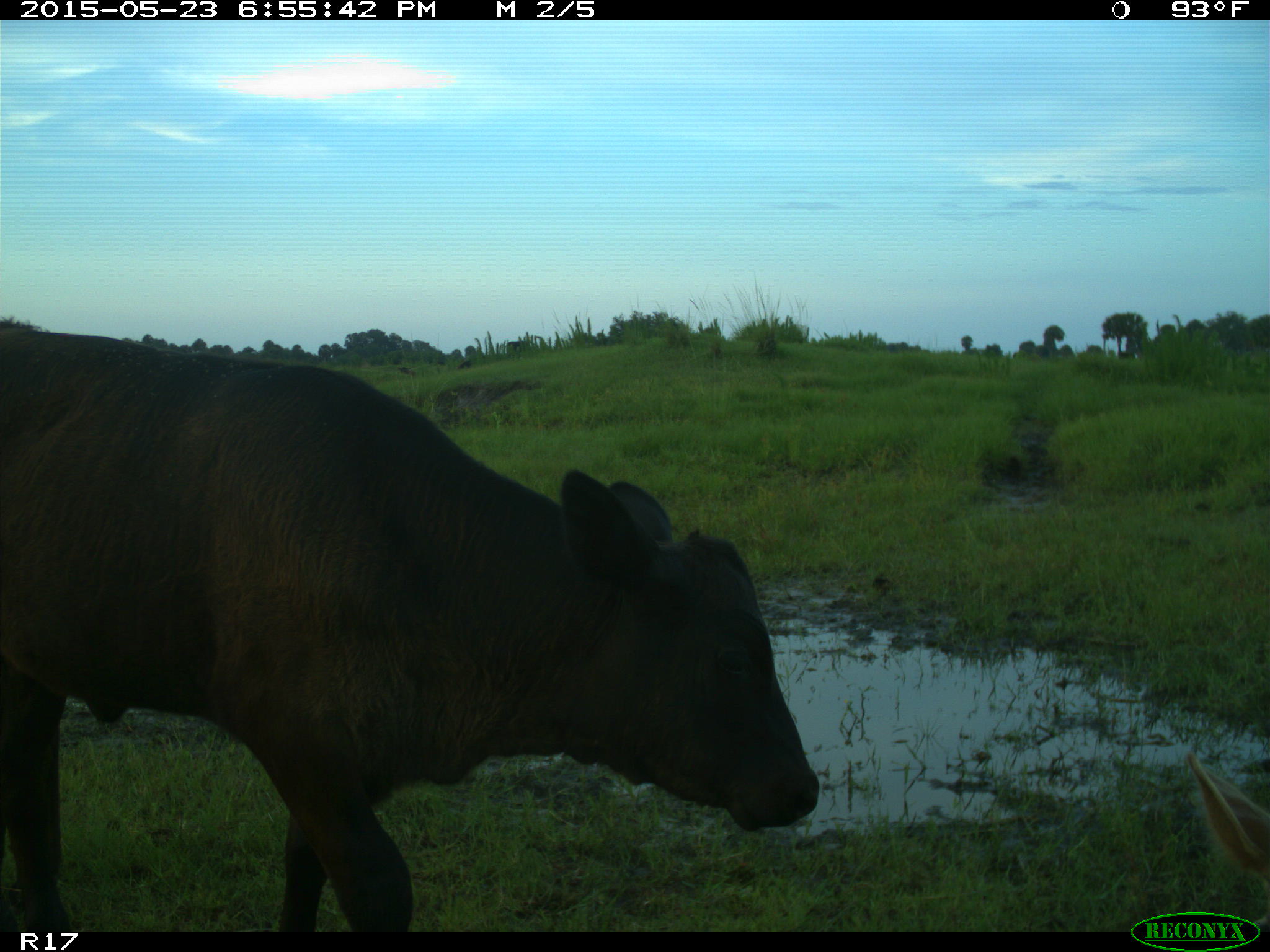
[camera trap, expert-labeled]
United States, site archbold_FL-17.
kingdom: Animalia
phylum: Chordata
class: Mammalia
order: Artiodactyla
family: Bovidae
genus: Bos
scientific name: Bos taurus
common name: domestic cow